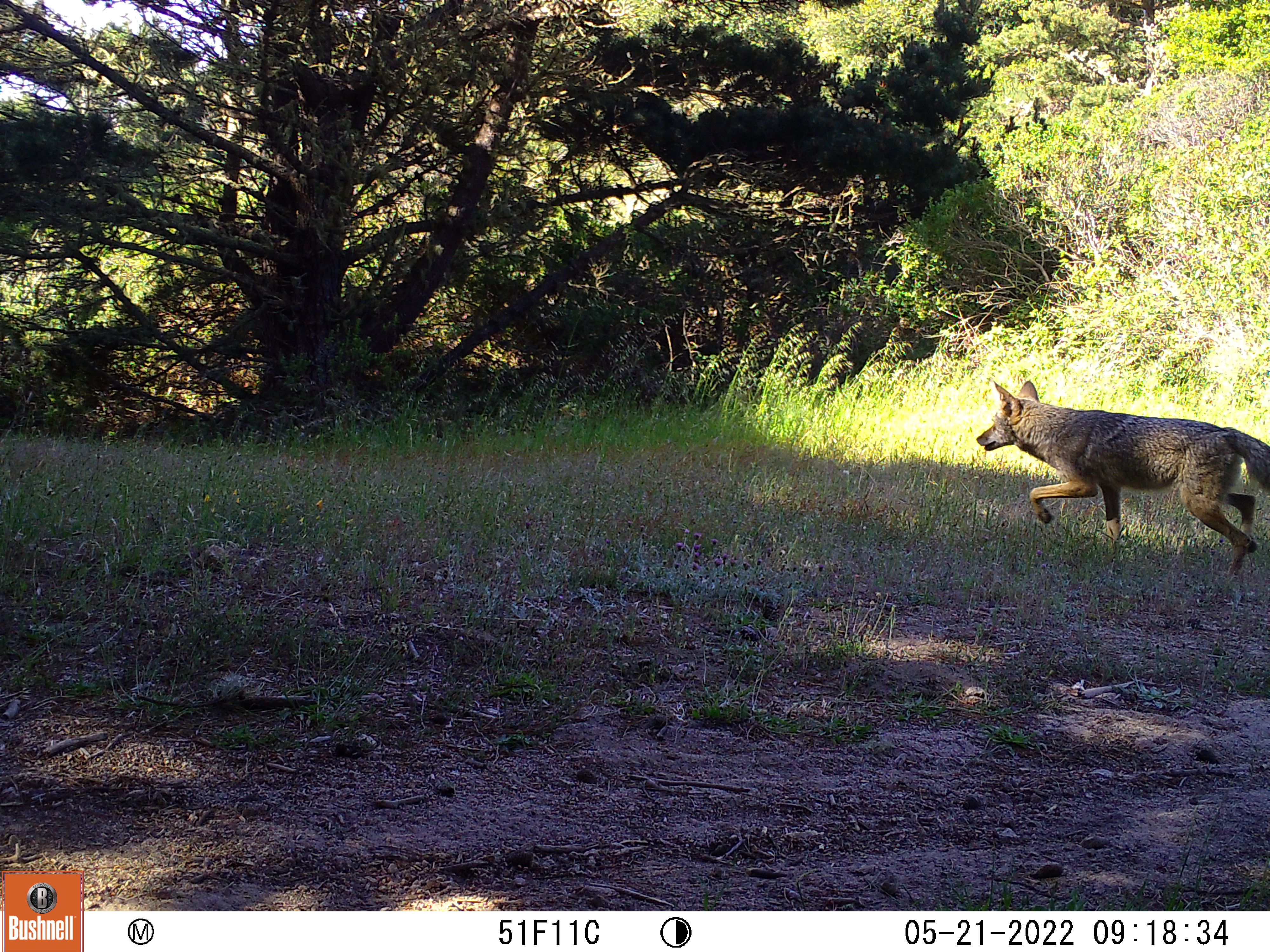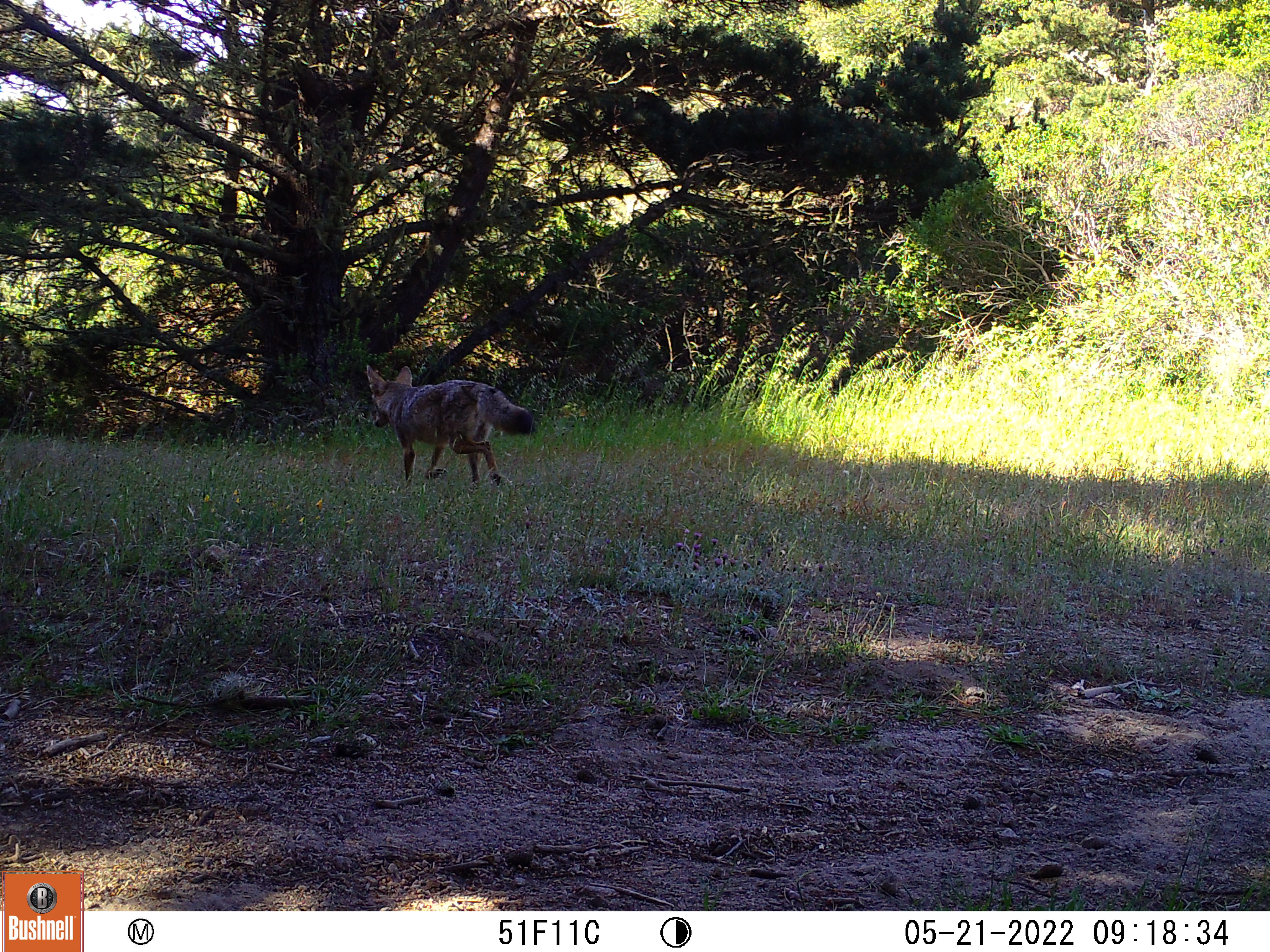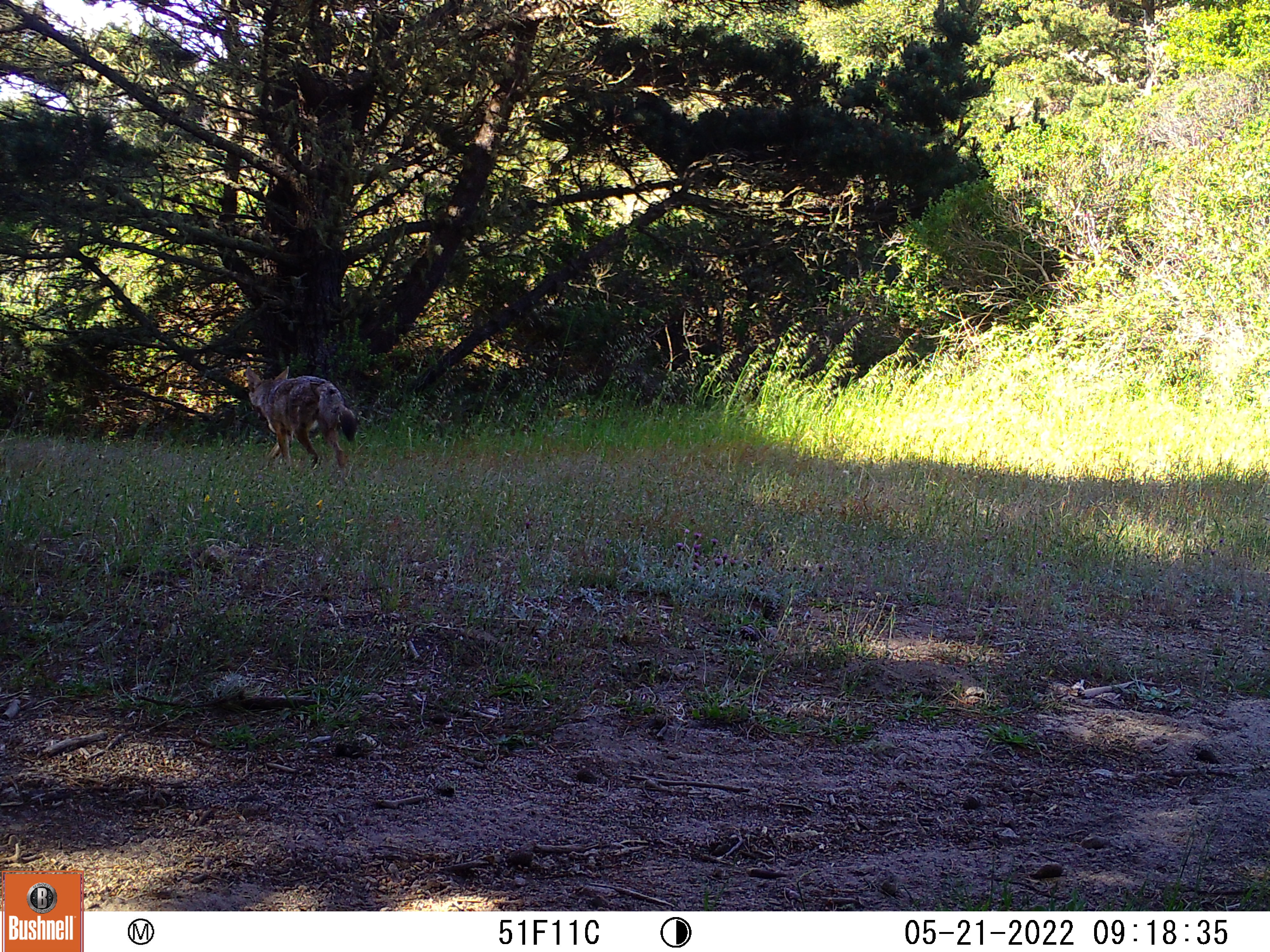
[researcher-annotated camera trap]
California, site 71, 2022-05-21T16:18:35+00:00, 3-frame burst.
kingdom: Animalia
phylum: Chordata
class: Mammalia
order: Carnivora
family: Canidae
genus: Canis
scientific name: Canis latrans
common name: coyote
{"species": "coyote (Canis latrans)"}